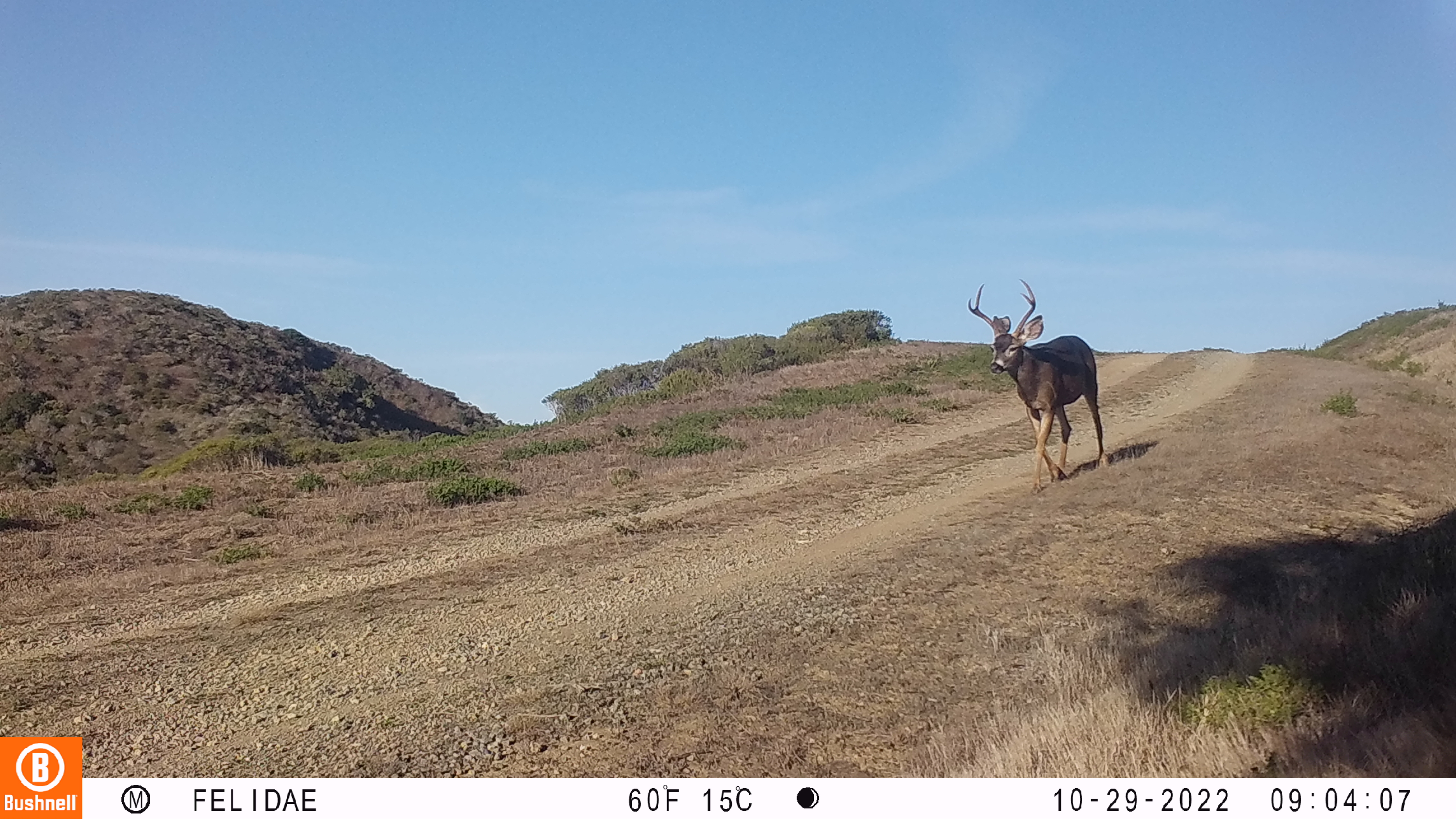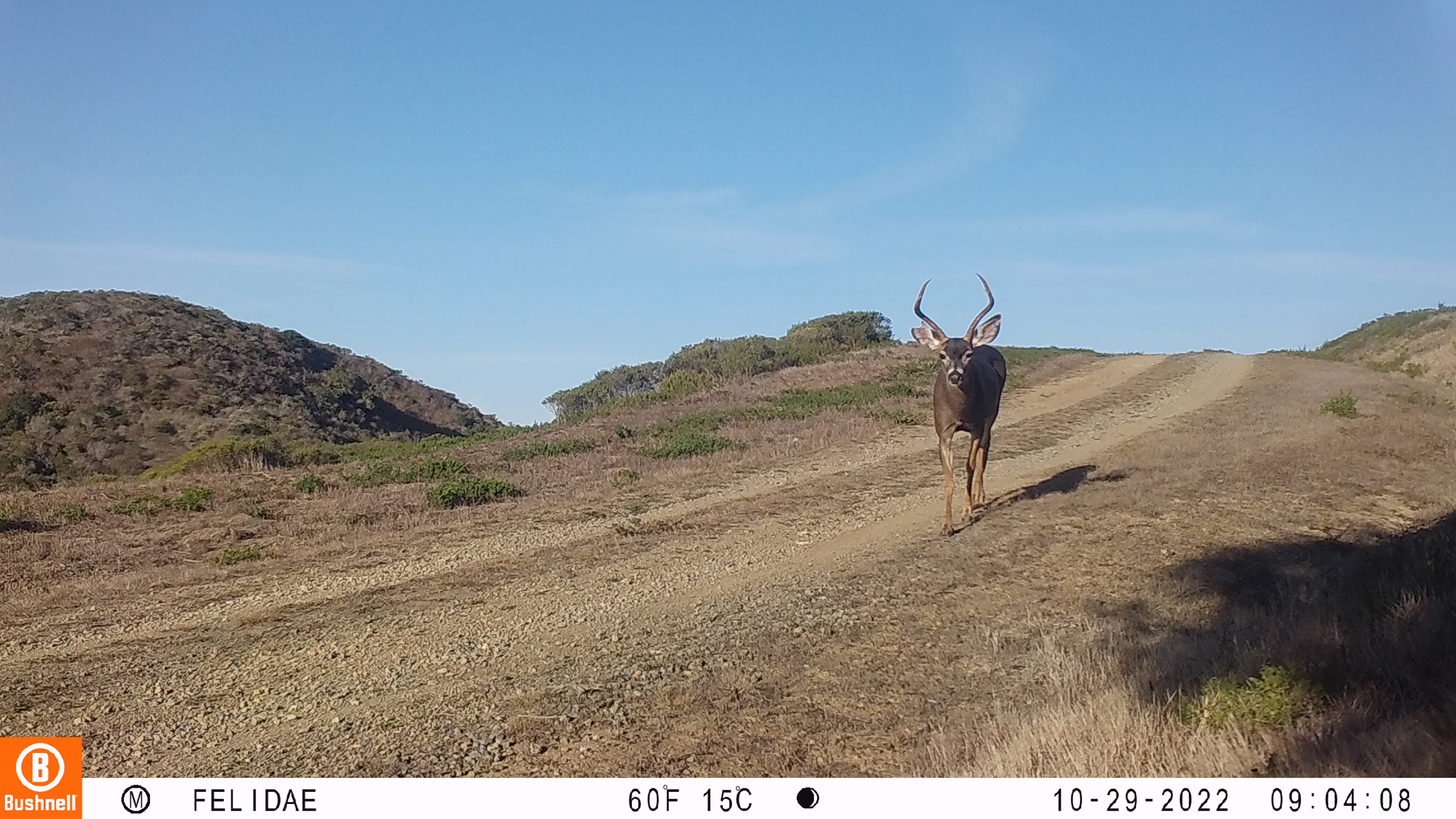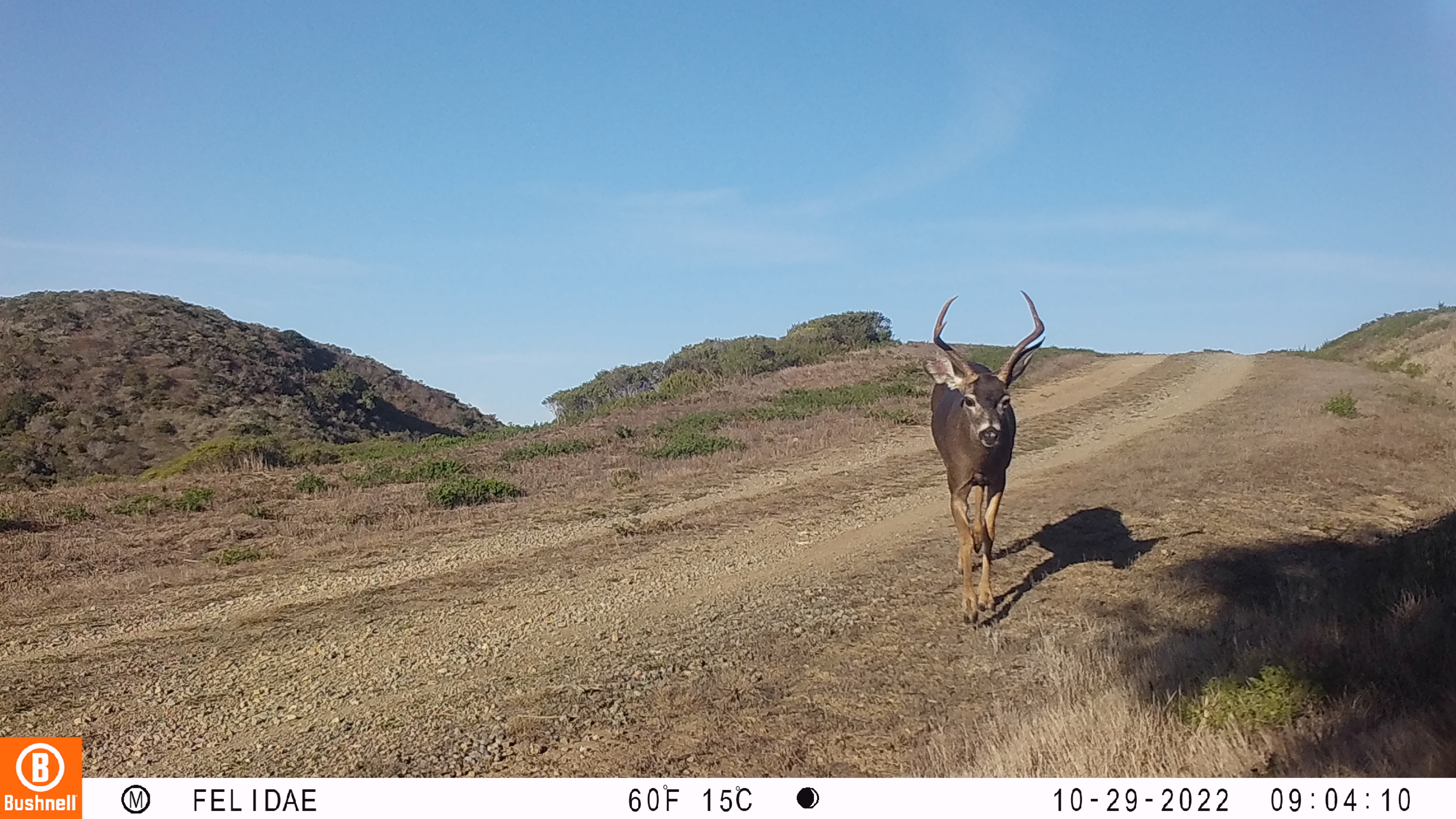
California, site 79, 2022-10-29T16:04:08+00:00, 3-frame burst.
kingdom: Animalia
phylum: Chordata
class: Mammalia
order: Artiodactyla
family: Cervidae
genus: Odocoileus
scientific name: Odocoileus hemionus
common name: mule deer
Mule deer (Odocoileus hemionus).